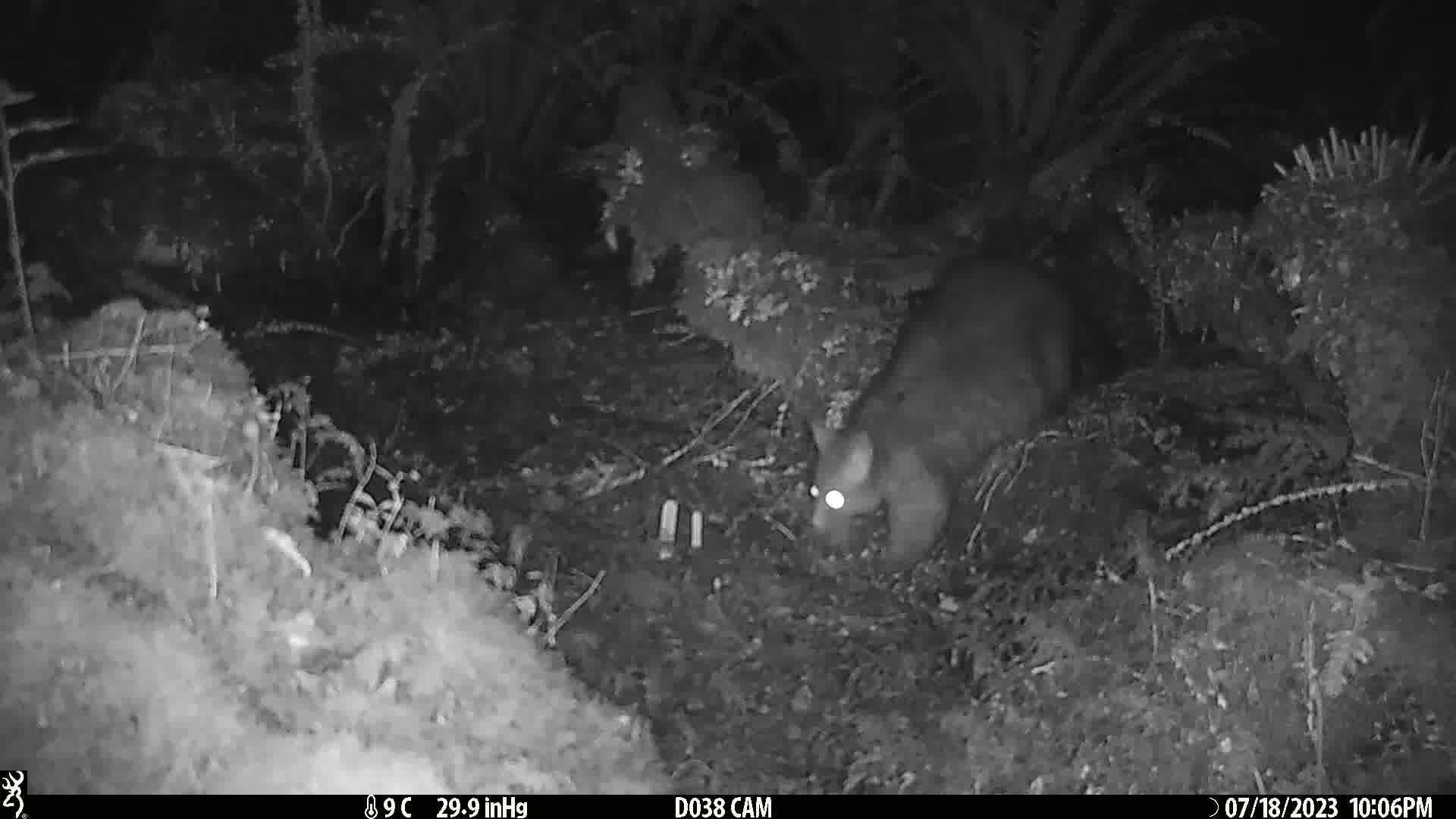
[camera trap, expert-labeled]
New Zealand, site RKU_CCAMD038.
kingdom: Animalia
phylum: Chordata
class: Mammalia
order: Diprotodontia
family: Phalangeridae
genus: Trichosurus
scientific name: Trichosurus vulpecula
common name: common brushtail possum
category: possum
Possum (common brushtail possum) (Trichosurus vulpecula).